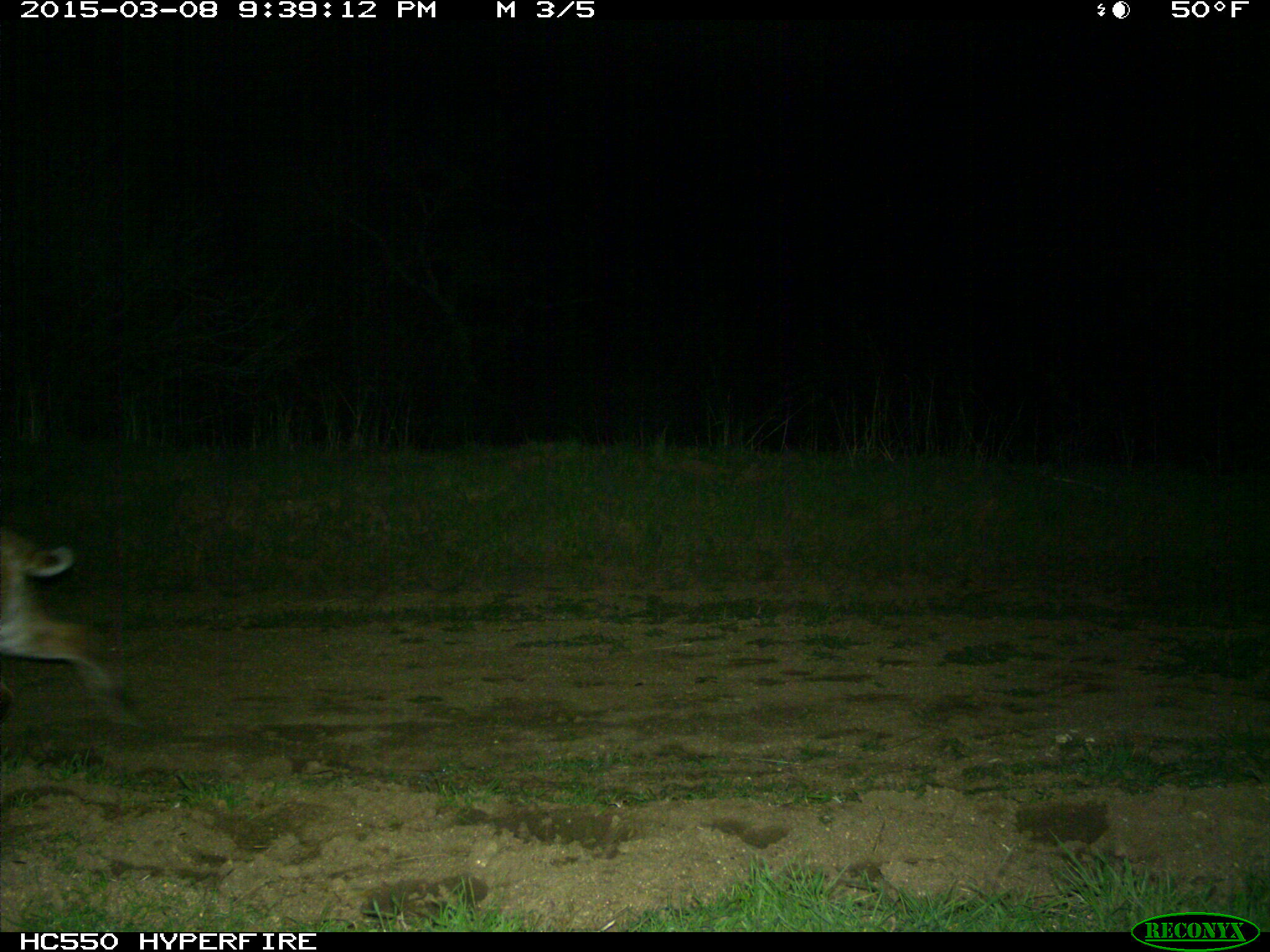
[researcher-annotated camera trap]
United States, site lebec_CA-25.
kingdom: Animalia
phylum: Chordata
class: Mammalia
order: Carnivora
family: Felidae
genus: Lynx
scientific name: Lynx rufus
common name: bobcat